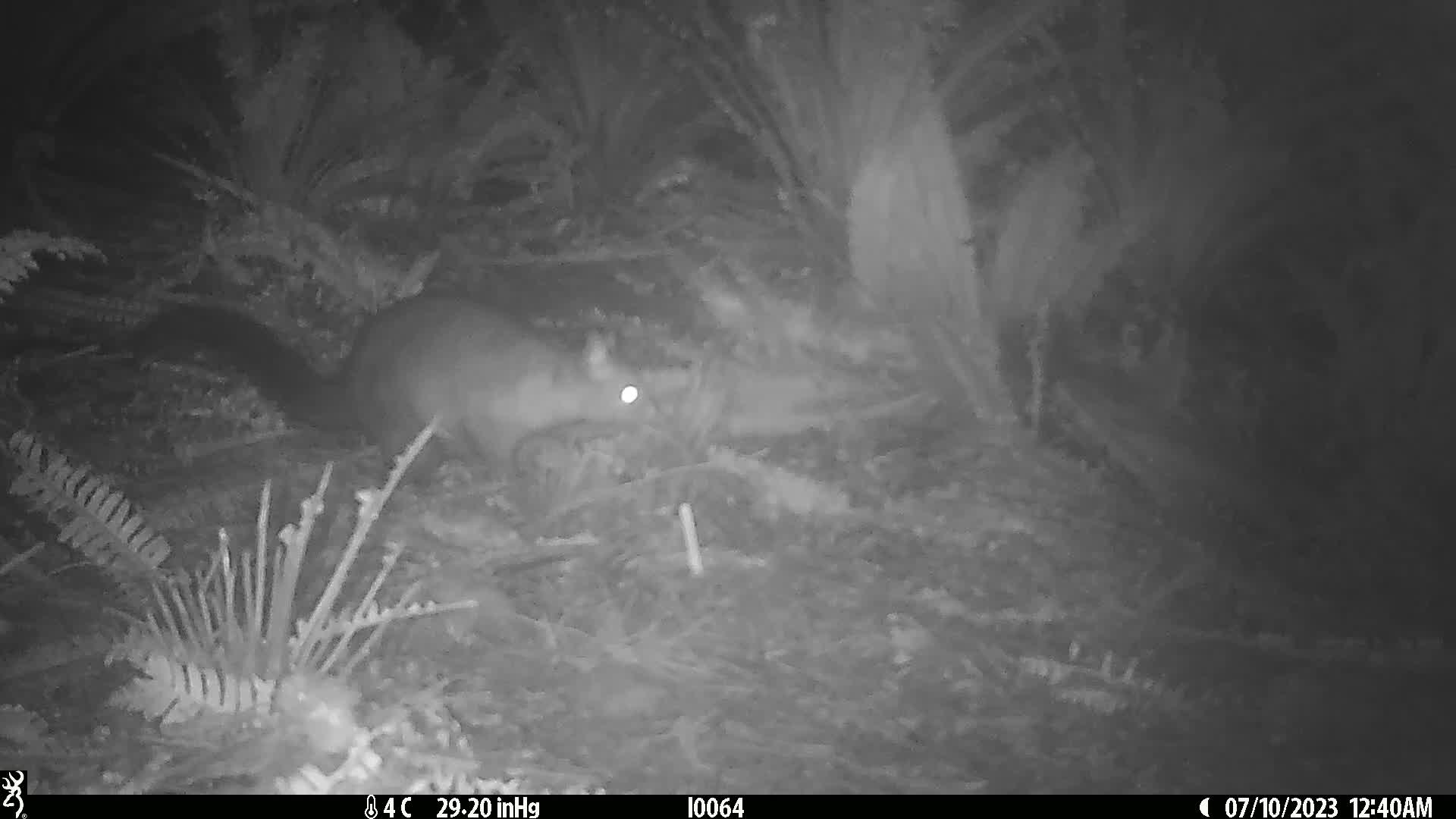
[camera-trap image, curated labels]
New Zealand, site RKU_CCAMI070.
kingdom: Animalia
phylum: Chordata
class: Mammalia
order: Diprotodontia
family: Phalangeridae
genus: Trichosurus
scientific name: Trichosurus vulpecula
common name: common brushtail possum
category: possum